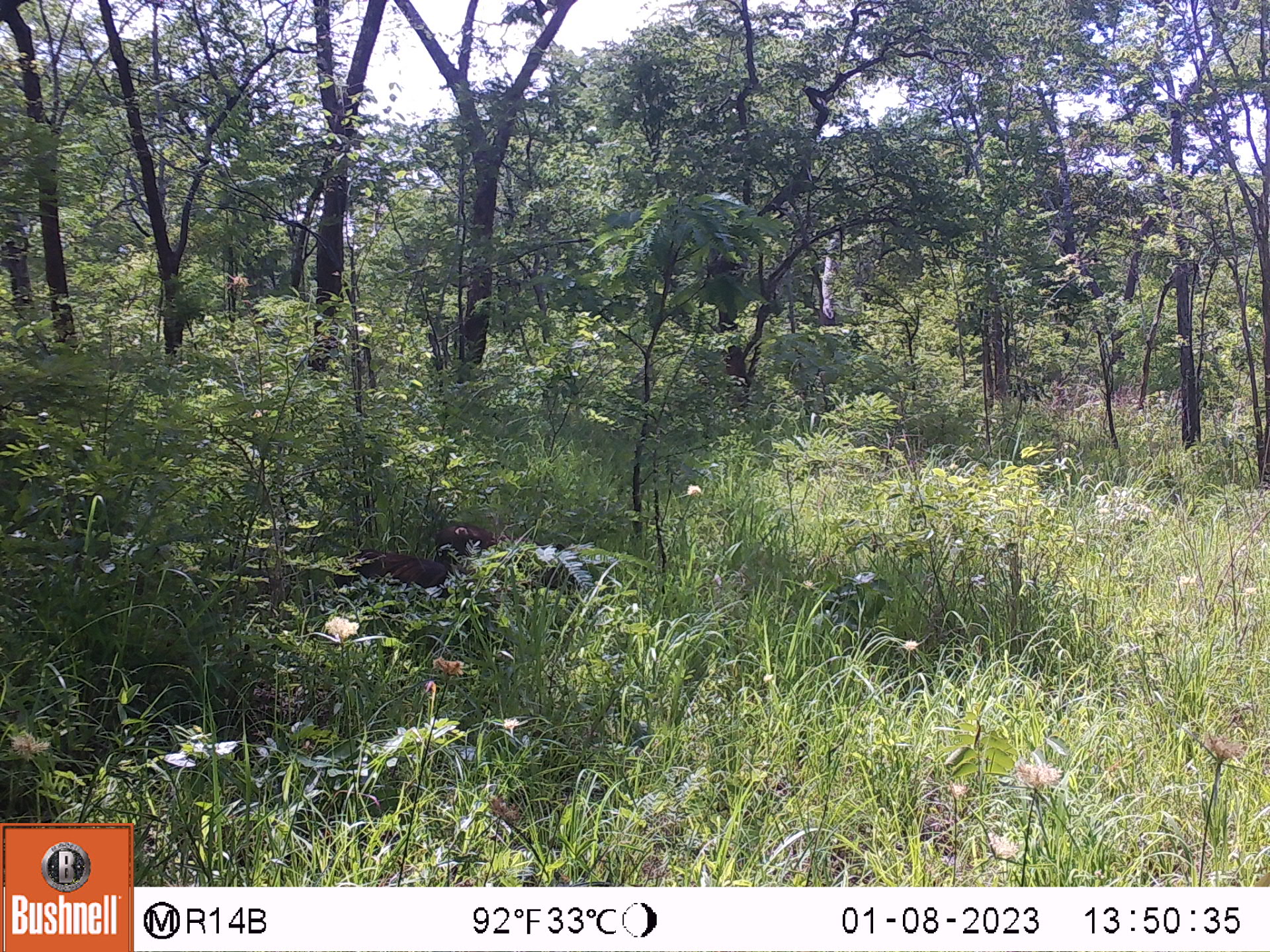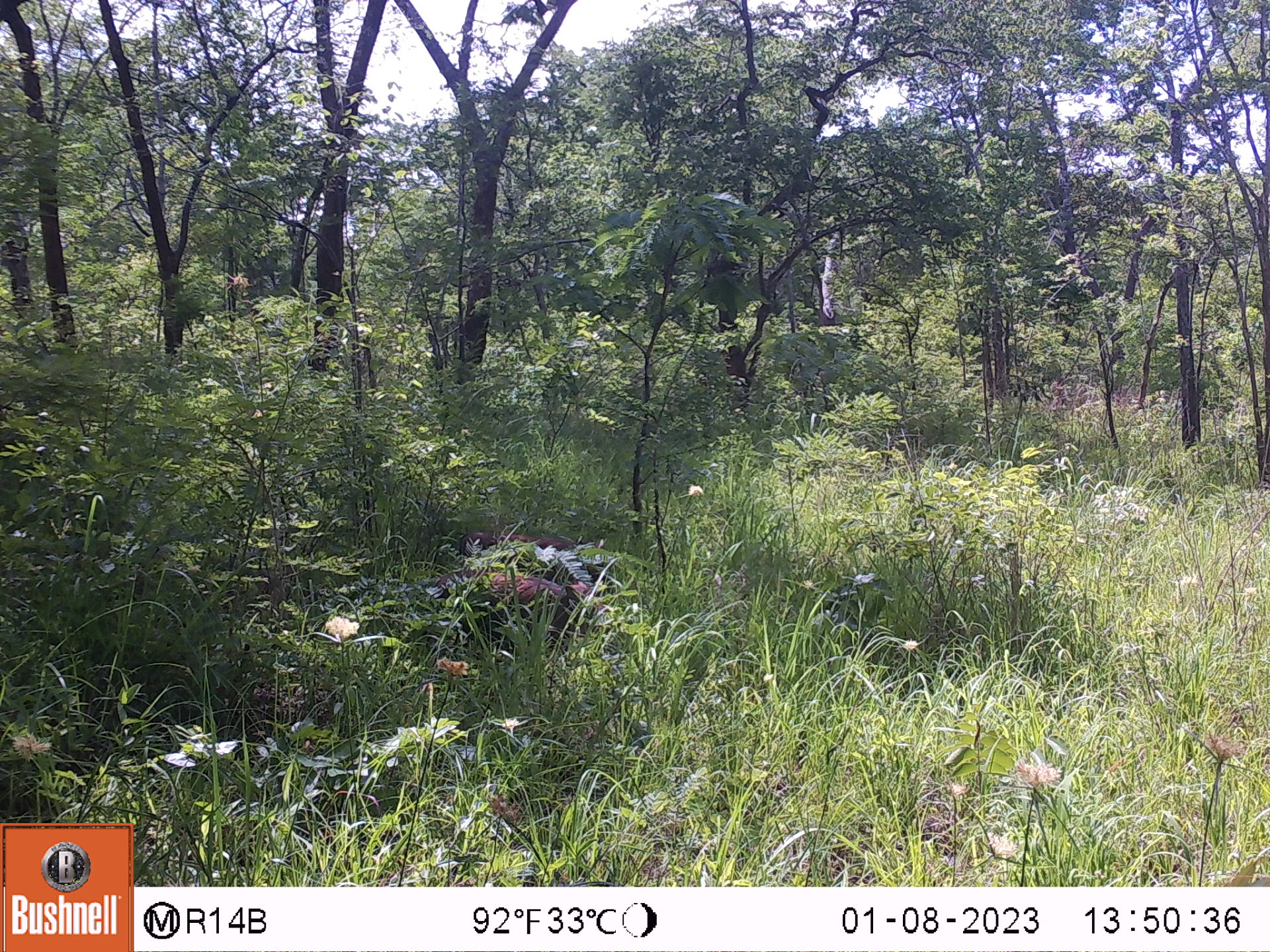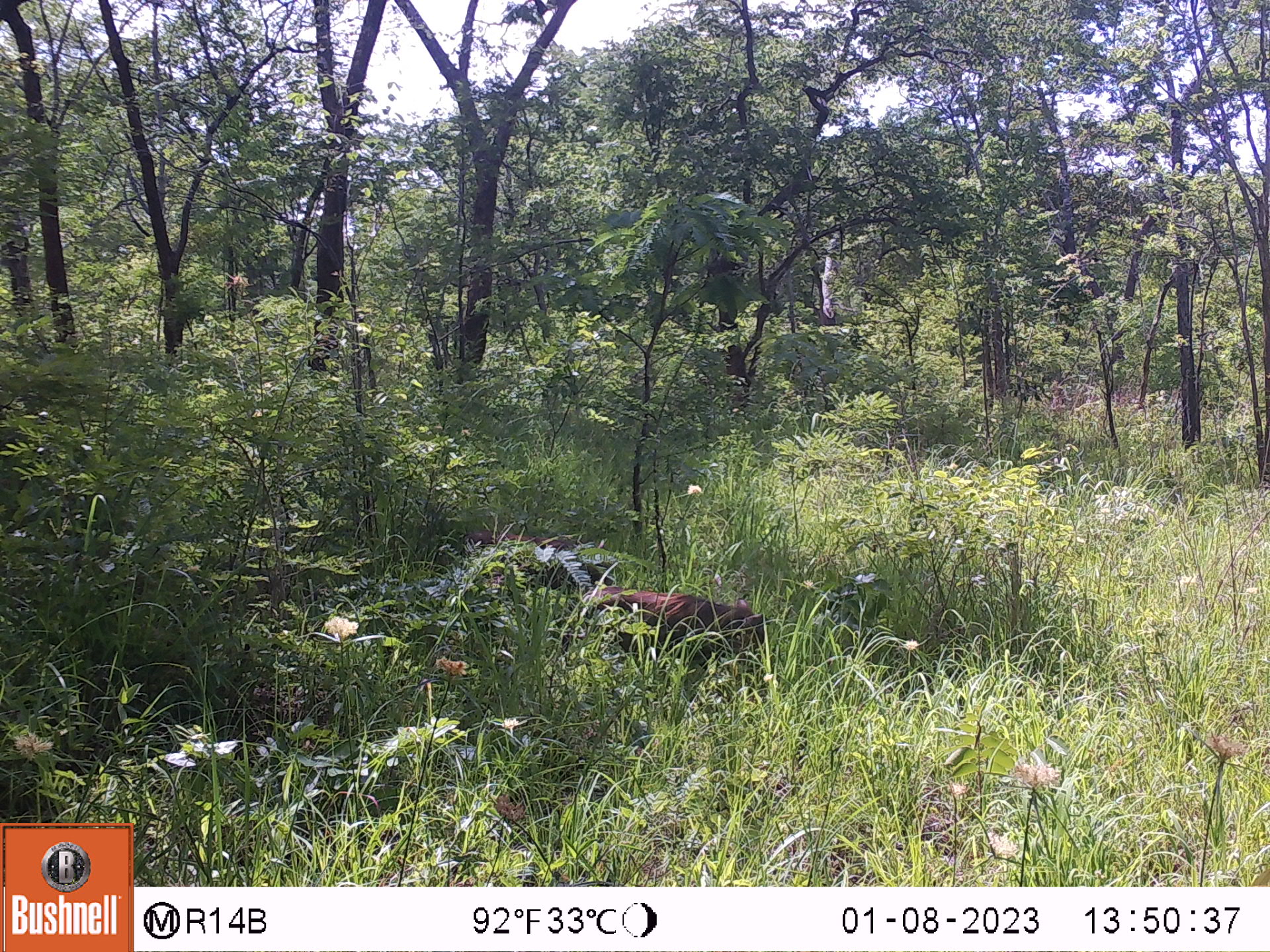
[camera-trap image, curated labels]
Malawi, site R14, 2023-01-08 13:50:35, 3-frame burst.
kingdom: Animalia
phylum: Chordata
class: Mammalia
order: Artiodactyla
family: Suidae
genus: Phacochoerus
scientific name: Phacochoerus africanus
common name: common warthog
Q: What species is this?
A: Common warthog (Phacochoerus africanus).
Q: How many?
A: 2.